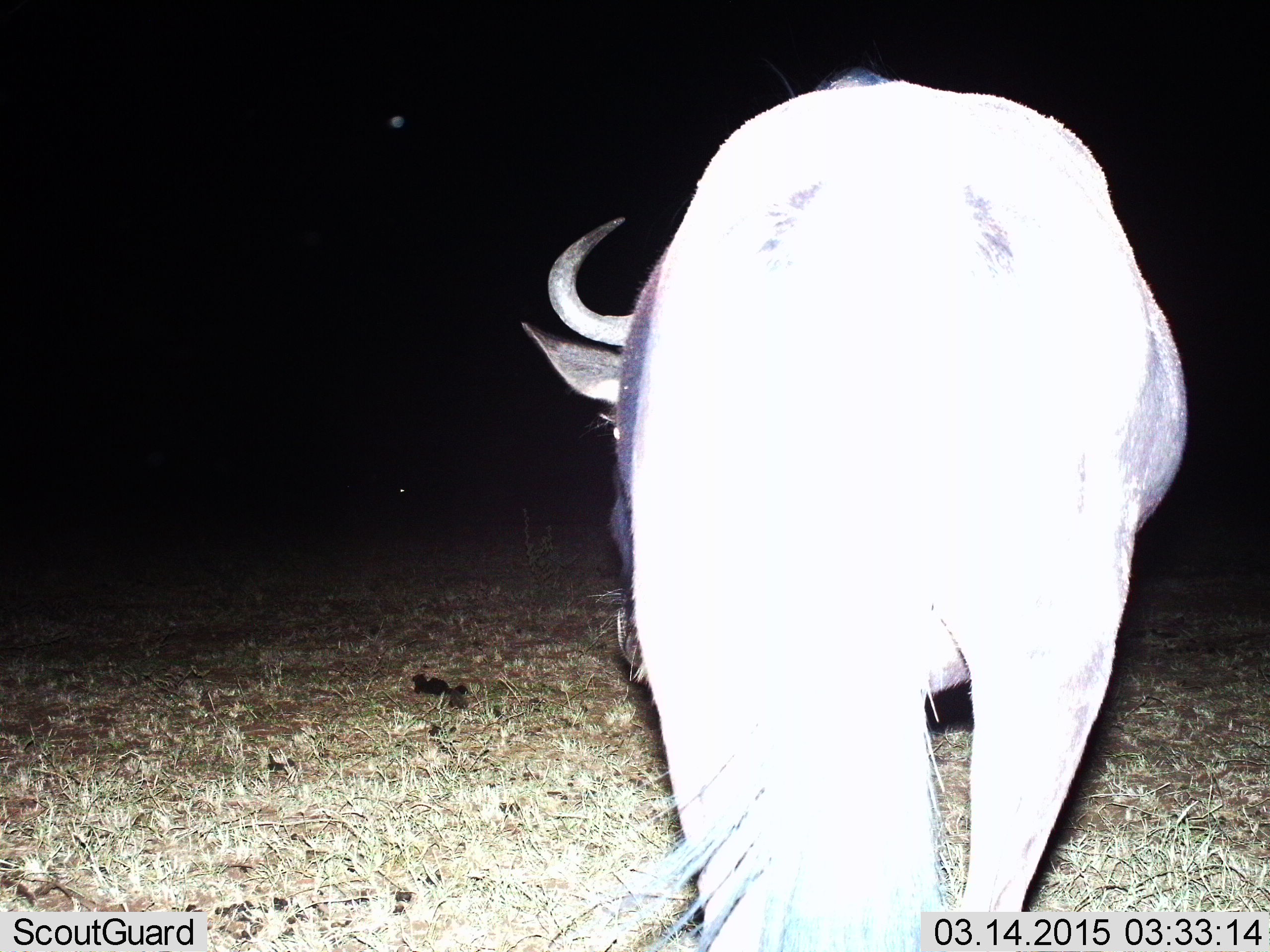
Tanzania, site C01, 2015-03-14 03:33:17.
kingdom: Animalia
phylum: Chordata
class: Mammalia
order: Artiodactyla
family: Bovidae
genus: Connochaetes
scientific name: Connochaetes taurinus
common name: blue wildebeest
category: wildebeest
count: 1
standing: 70%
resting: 0%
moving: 30%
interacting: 0%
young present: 0%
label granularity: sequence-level